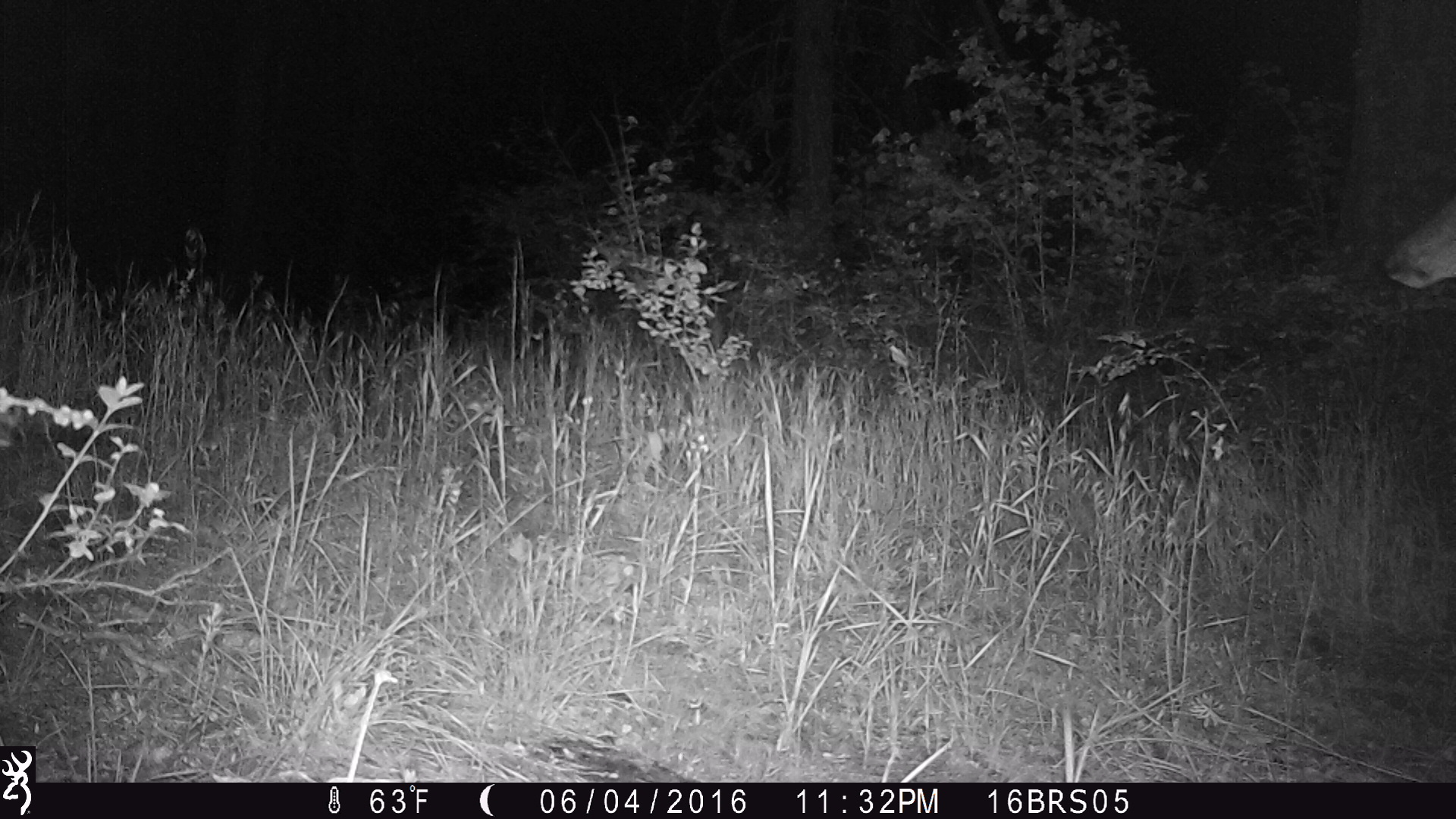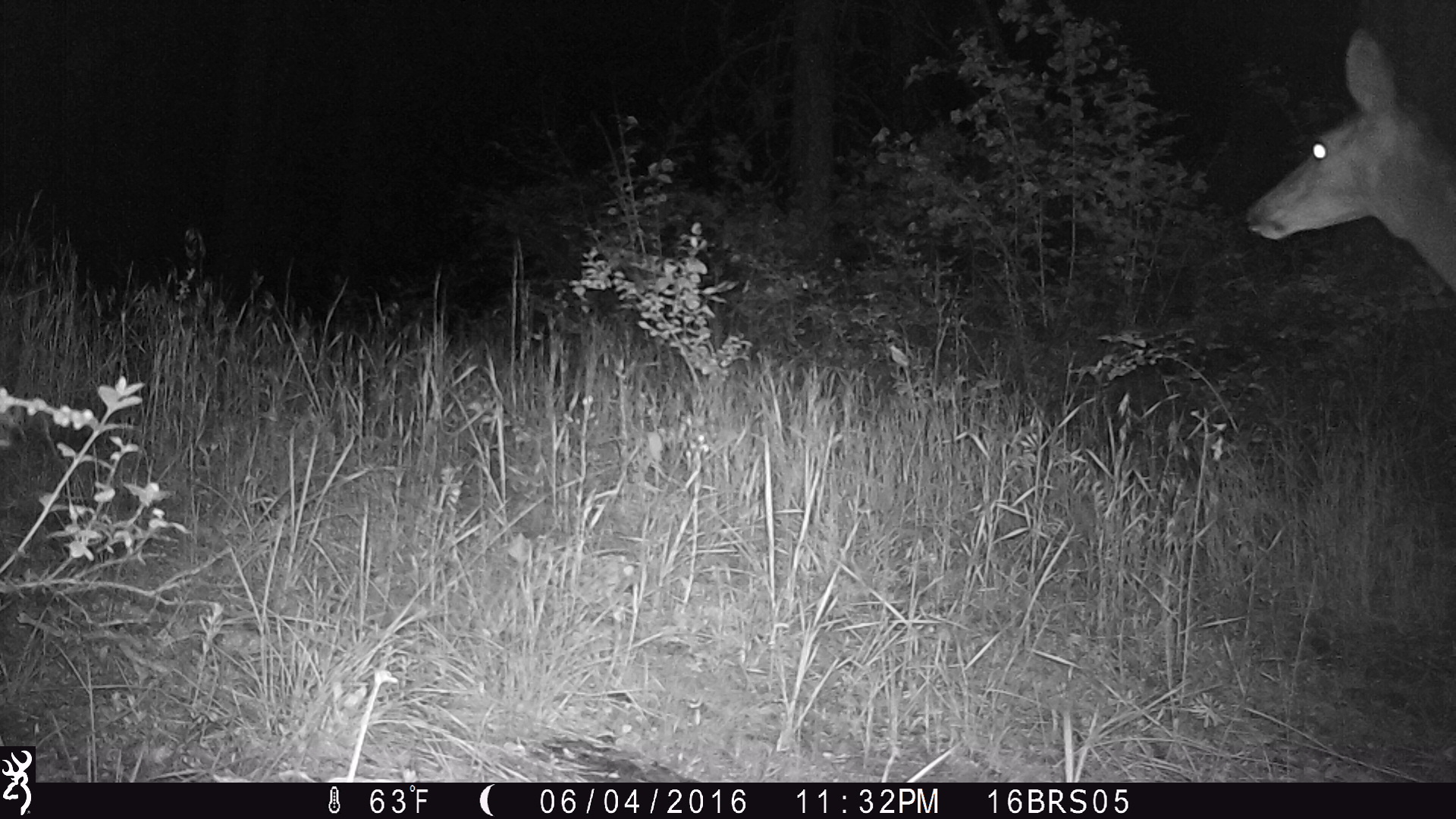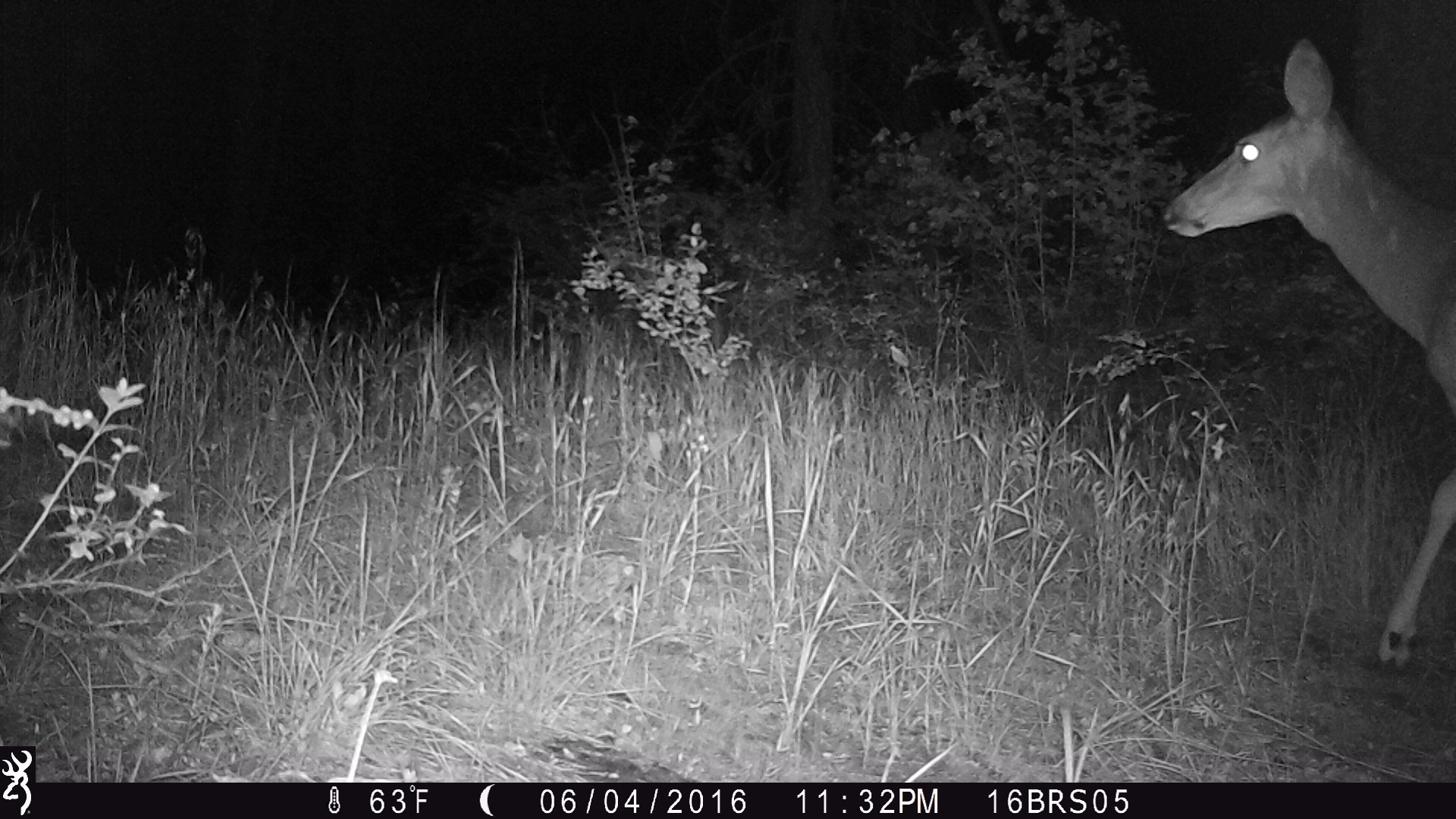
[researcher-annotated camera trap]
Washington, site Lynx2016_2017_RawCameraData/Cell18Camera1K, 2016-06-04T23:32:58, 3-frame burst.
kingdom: Animalia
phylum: Chordata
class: Mammalia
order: Artiodactyla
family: Cervidae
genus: Odocoileus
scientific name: Odocoileus hemionus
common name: mule deer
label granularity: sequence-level